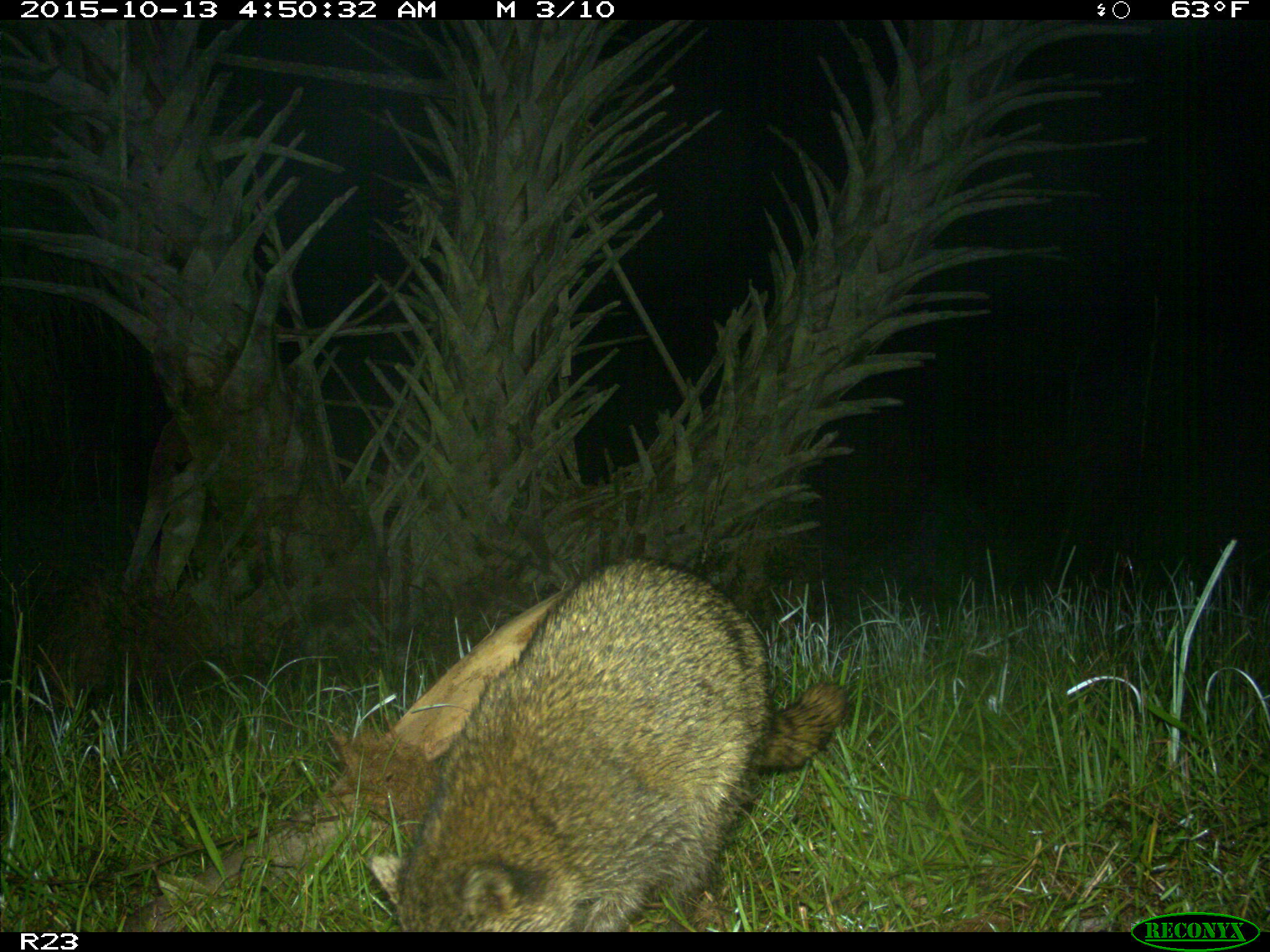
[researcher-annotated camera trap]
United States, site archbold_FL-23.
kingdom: Animalia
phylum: Chordata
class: Mammalia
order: Carnivora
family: Procyonidae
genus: Procyon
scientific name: Procyon lotor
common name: common raccoon